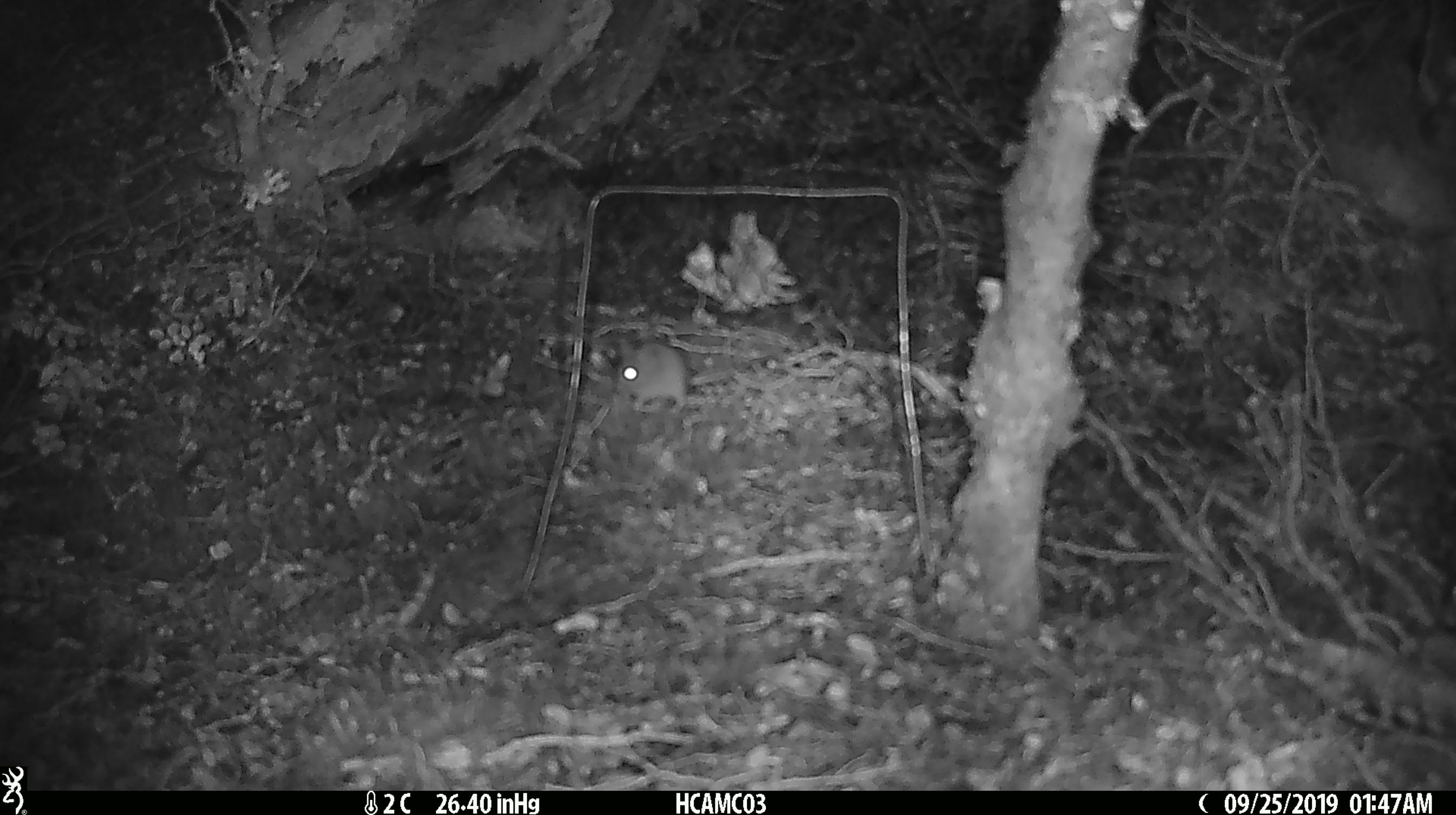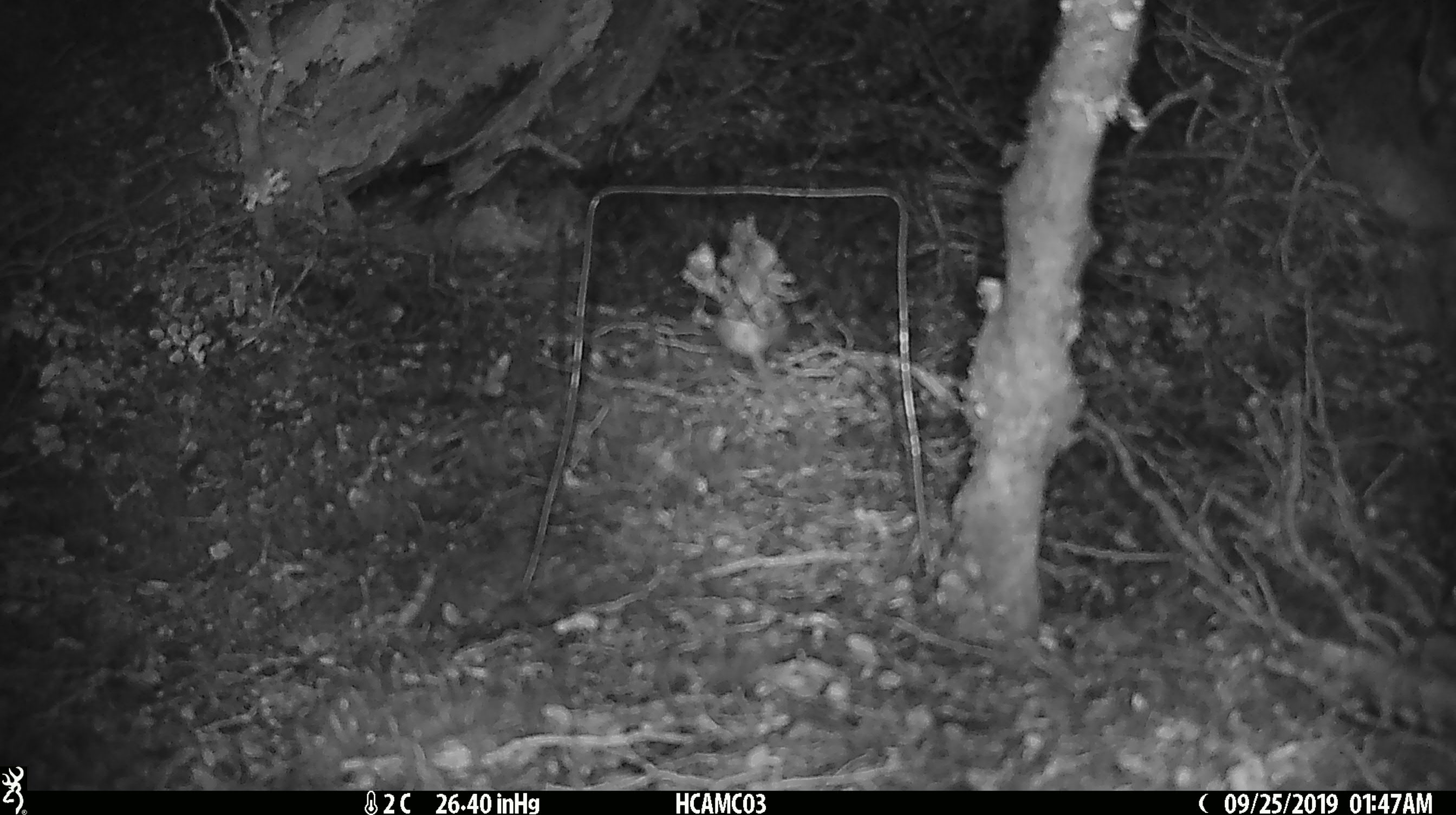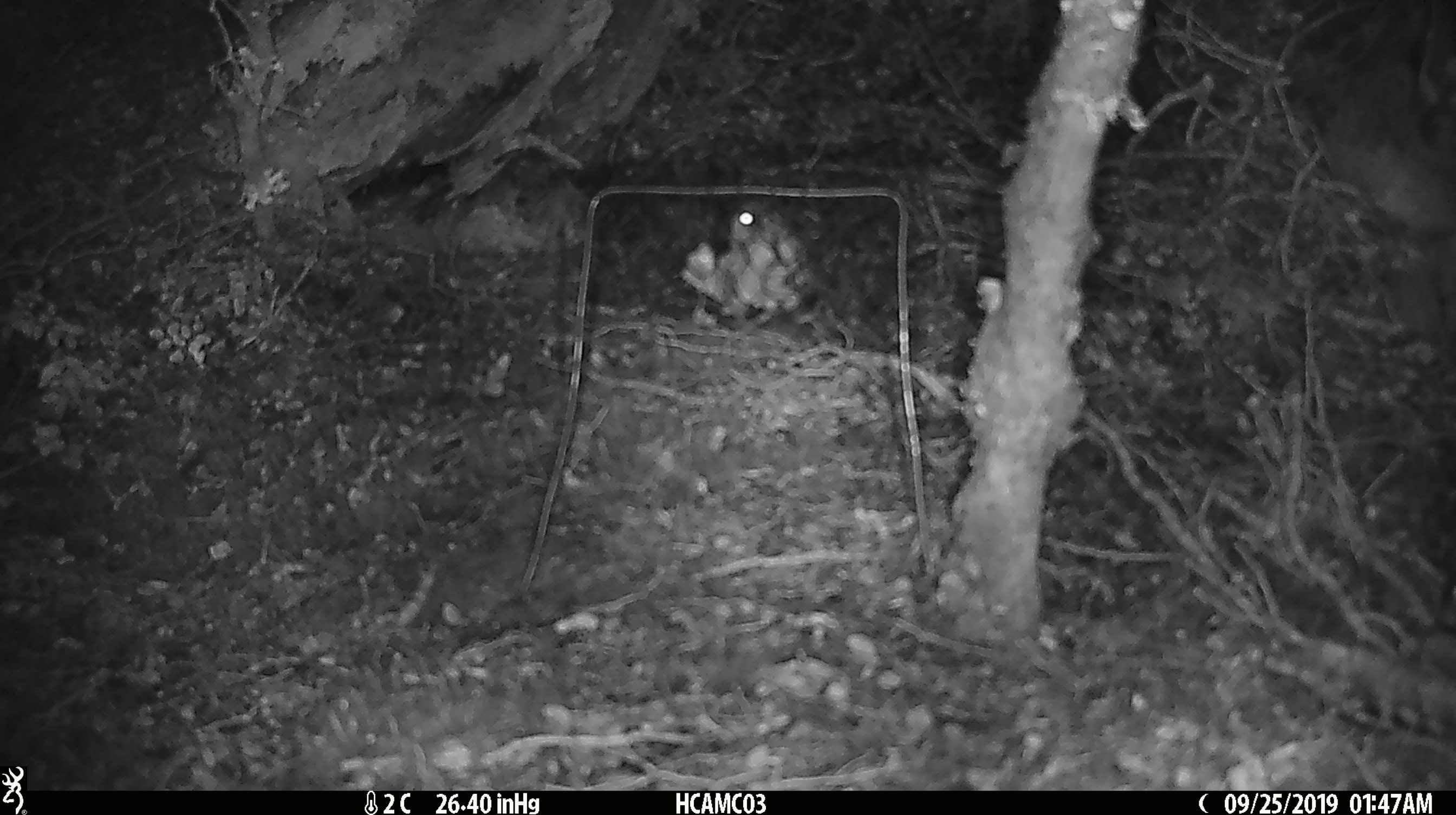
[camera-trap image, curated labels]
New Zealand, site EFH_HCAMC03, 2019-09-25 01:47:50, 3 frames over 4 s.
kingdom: Animalia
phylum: Chordata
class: Mammalia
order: Rodentia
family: Muridae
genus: Mus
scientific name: Mus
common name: mouse